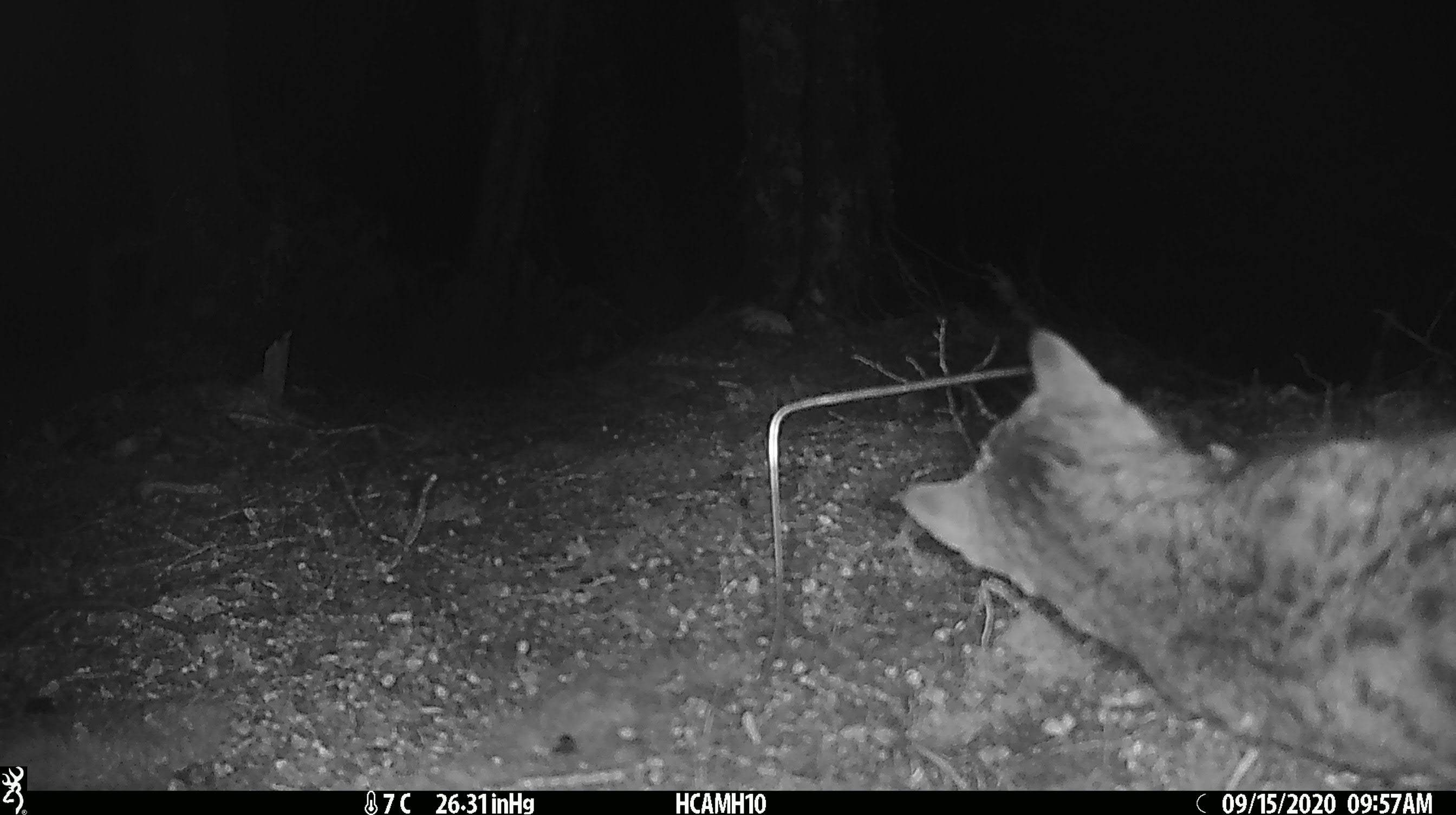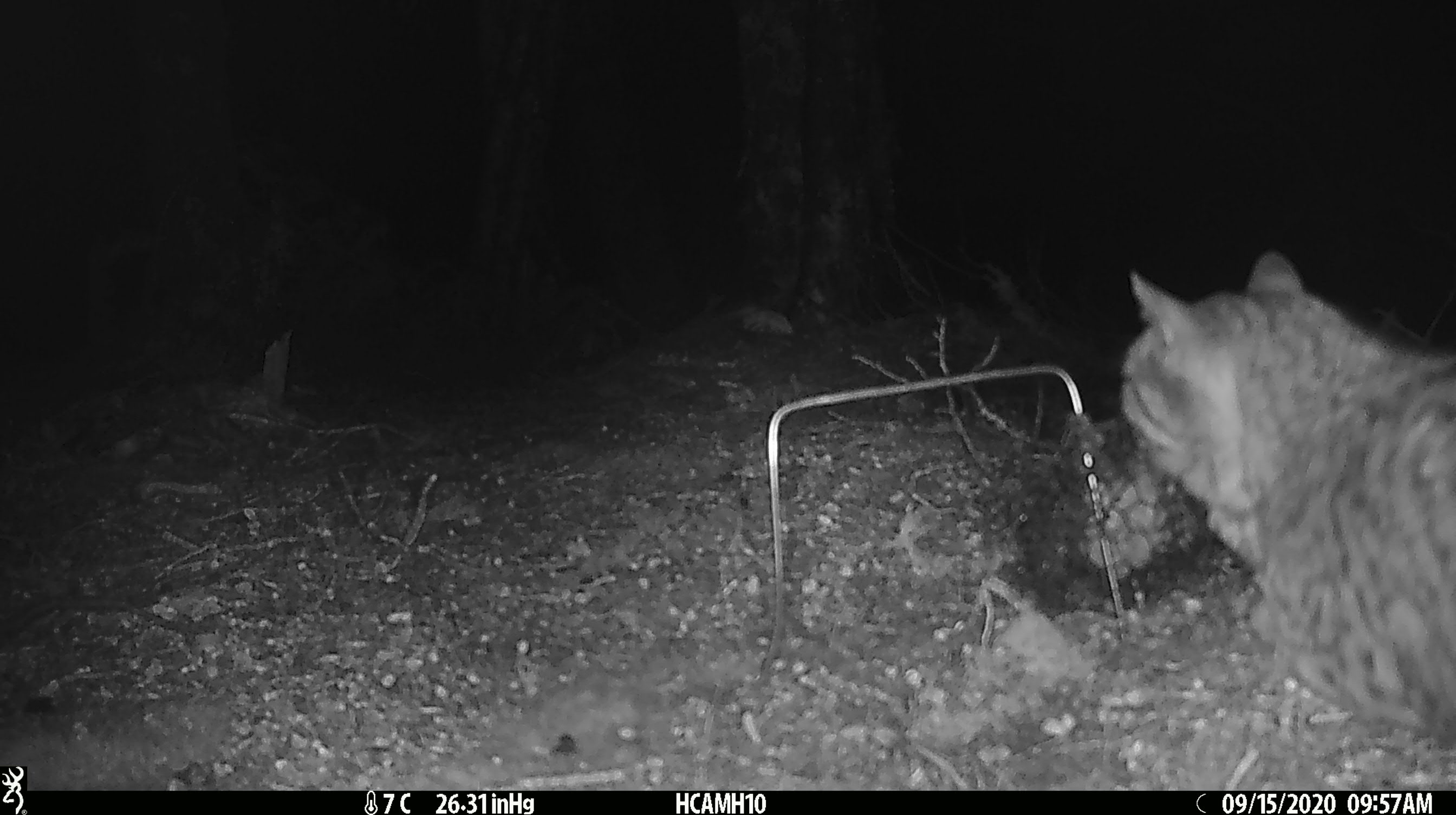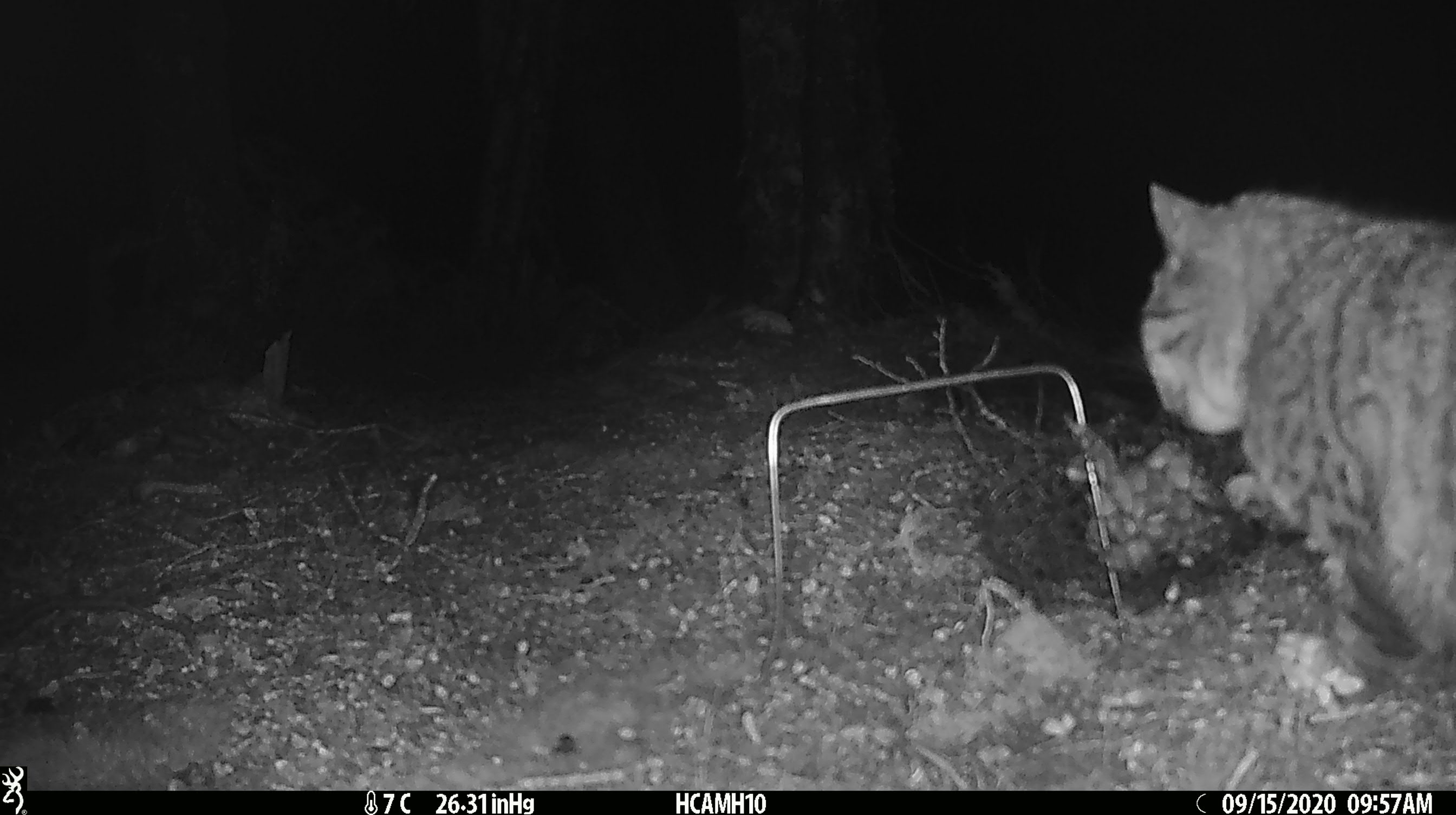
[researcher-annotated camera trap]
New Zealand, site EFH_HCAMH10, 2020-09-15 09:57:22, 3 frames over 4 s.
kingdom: Animalia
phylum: Chordata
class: Mammalia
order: Carnivora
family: Felidae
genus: Felis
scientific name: Felis catus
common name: domestic cat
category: cat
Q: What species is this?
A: Cat (domestic cat) (Felis catus).